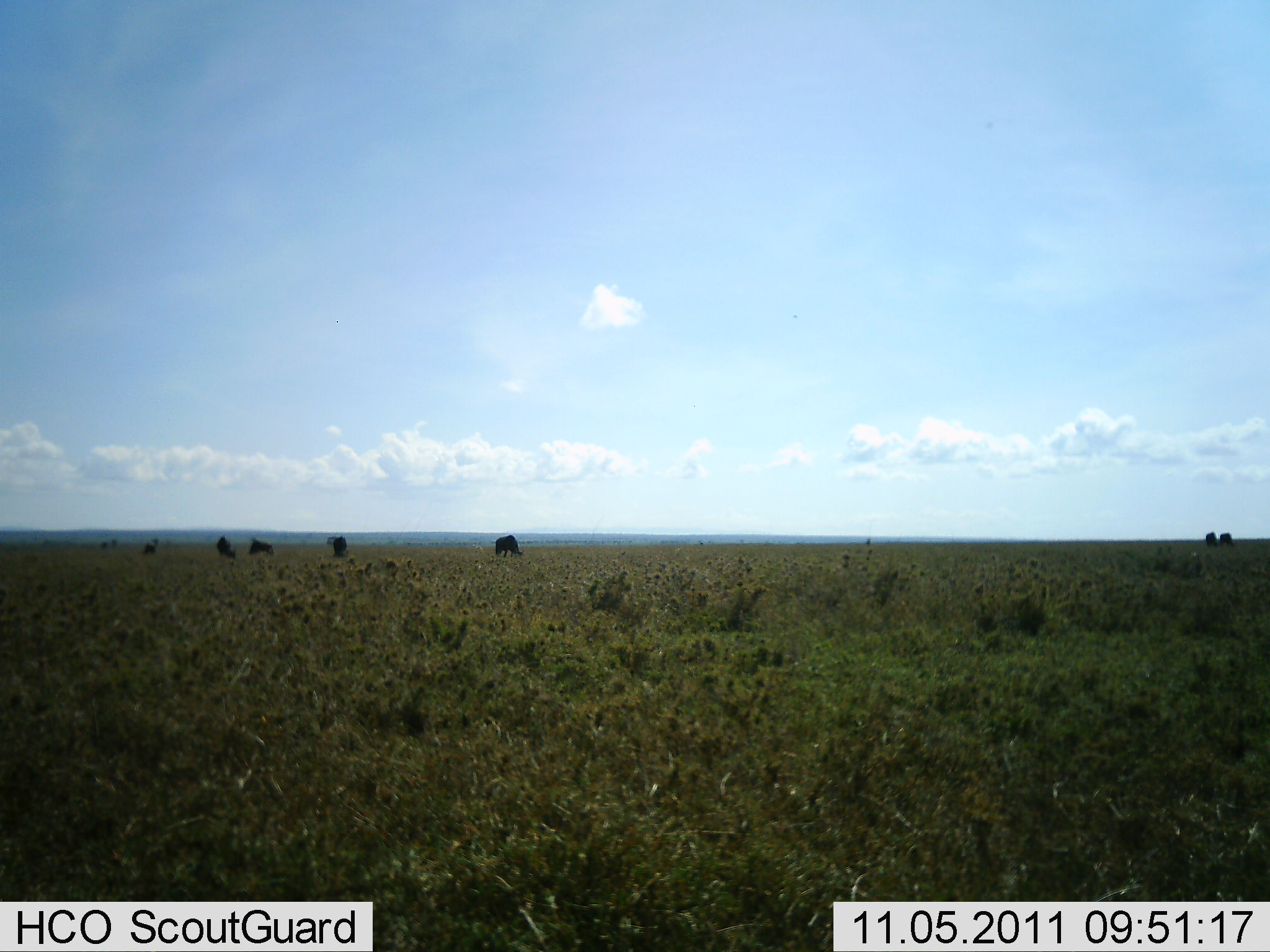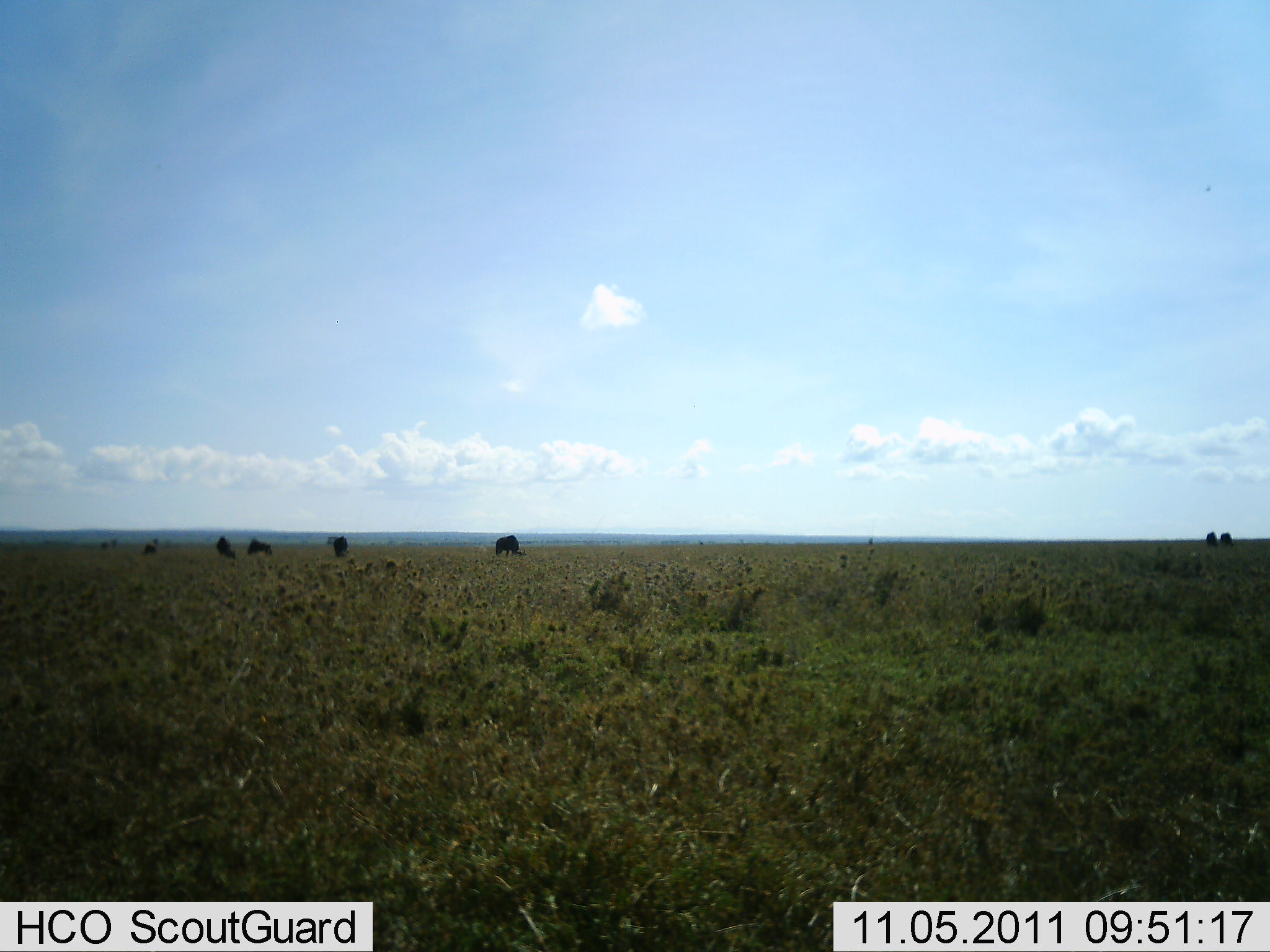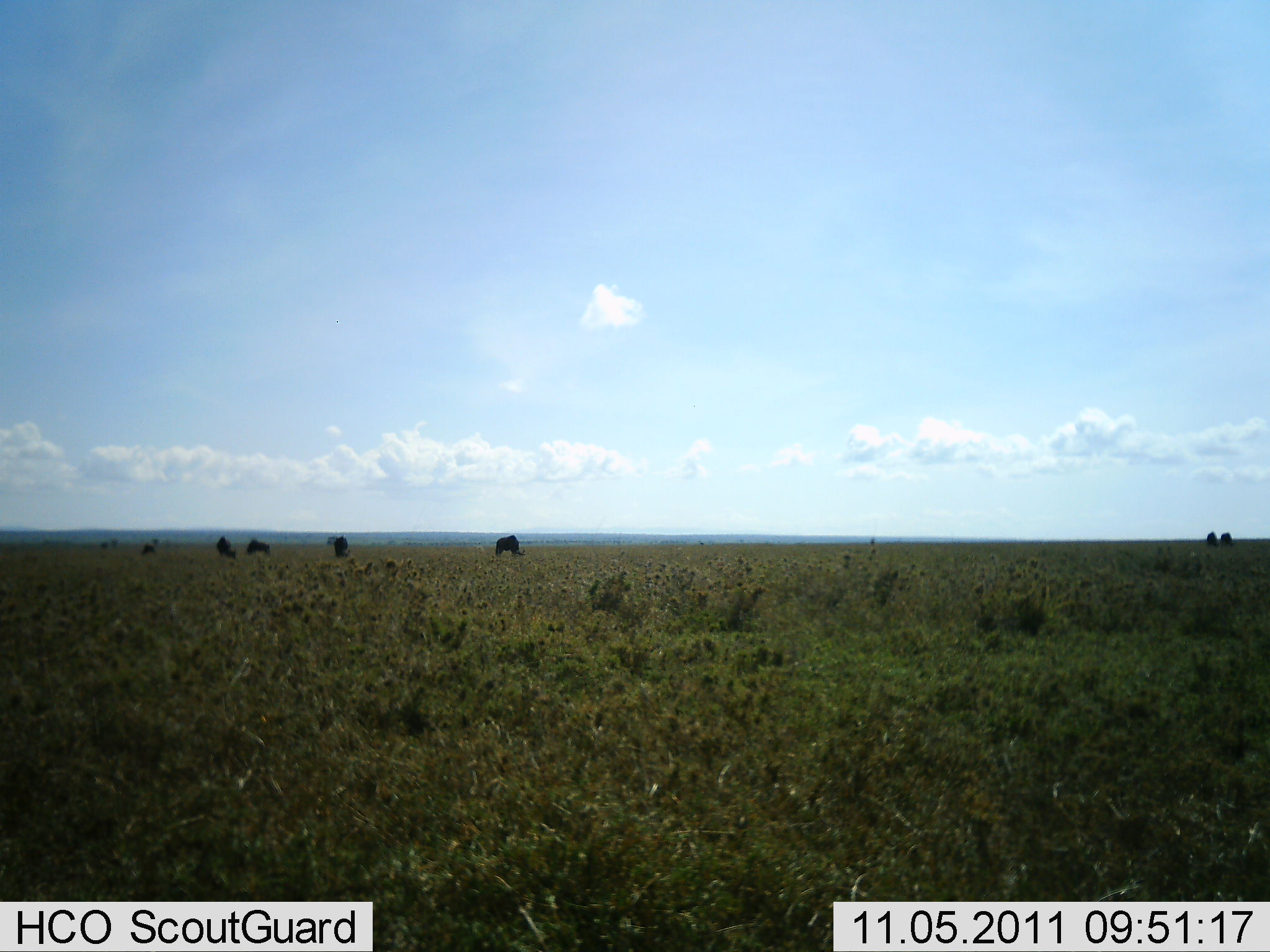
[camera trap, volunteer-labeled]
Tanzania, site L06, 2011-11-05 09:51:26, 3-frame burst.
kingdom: Animalia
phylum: Chordata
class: Mammalia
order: Artiodactyla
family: Bovidae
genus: Connochaetes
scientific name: Connochaetes taurinus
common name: blue wildebeest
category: wildebeest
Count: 7.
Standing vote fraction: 64%.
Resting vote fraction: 0%.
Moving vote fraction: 0%.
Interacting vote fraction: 0%.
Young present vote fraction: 0%.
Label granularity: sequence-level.